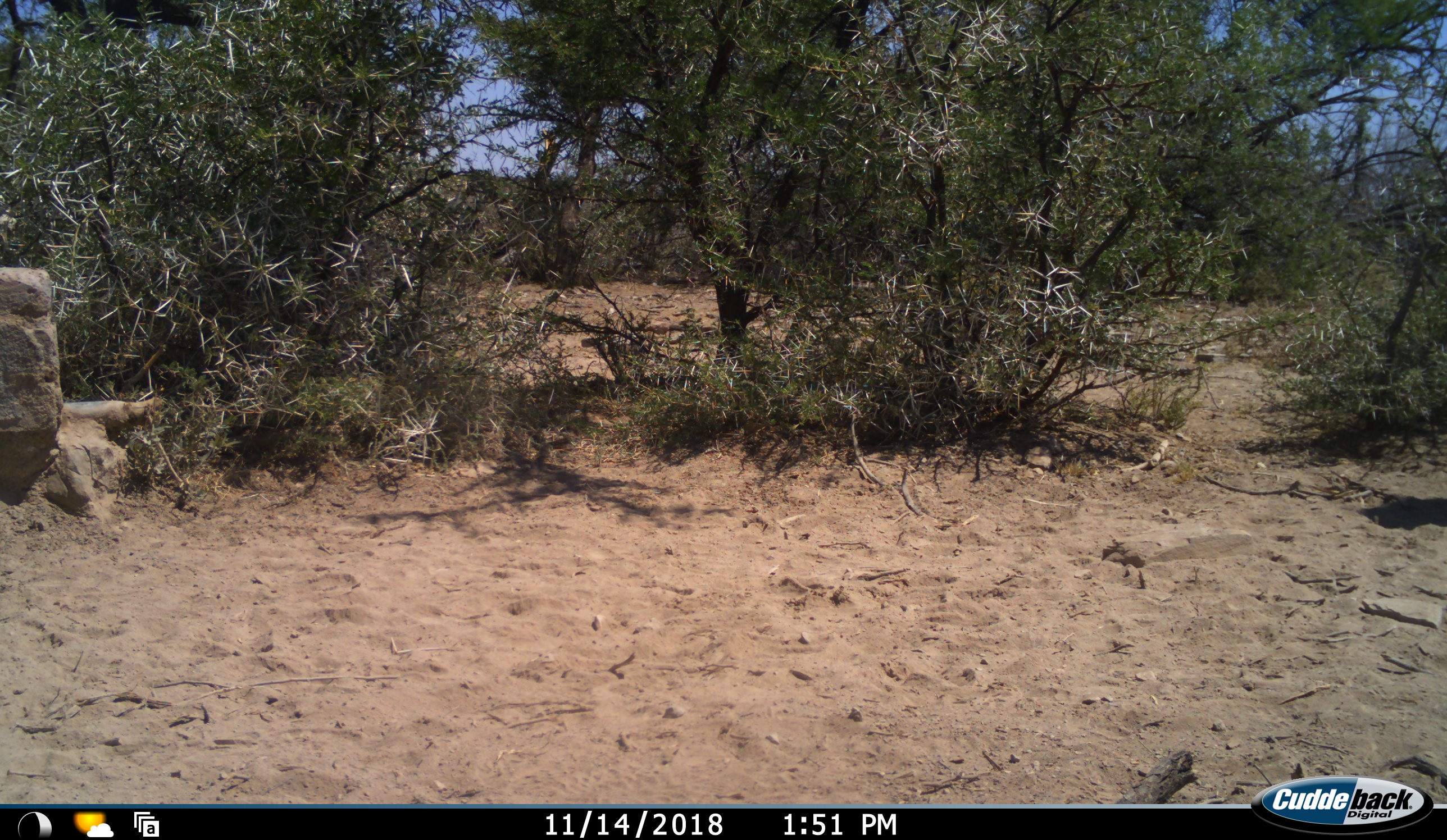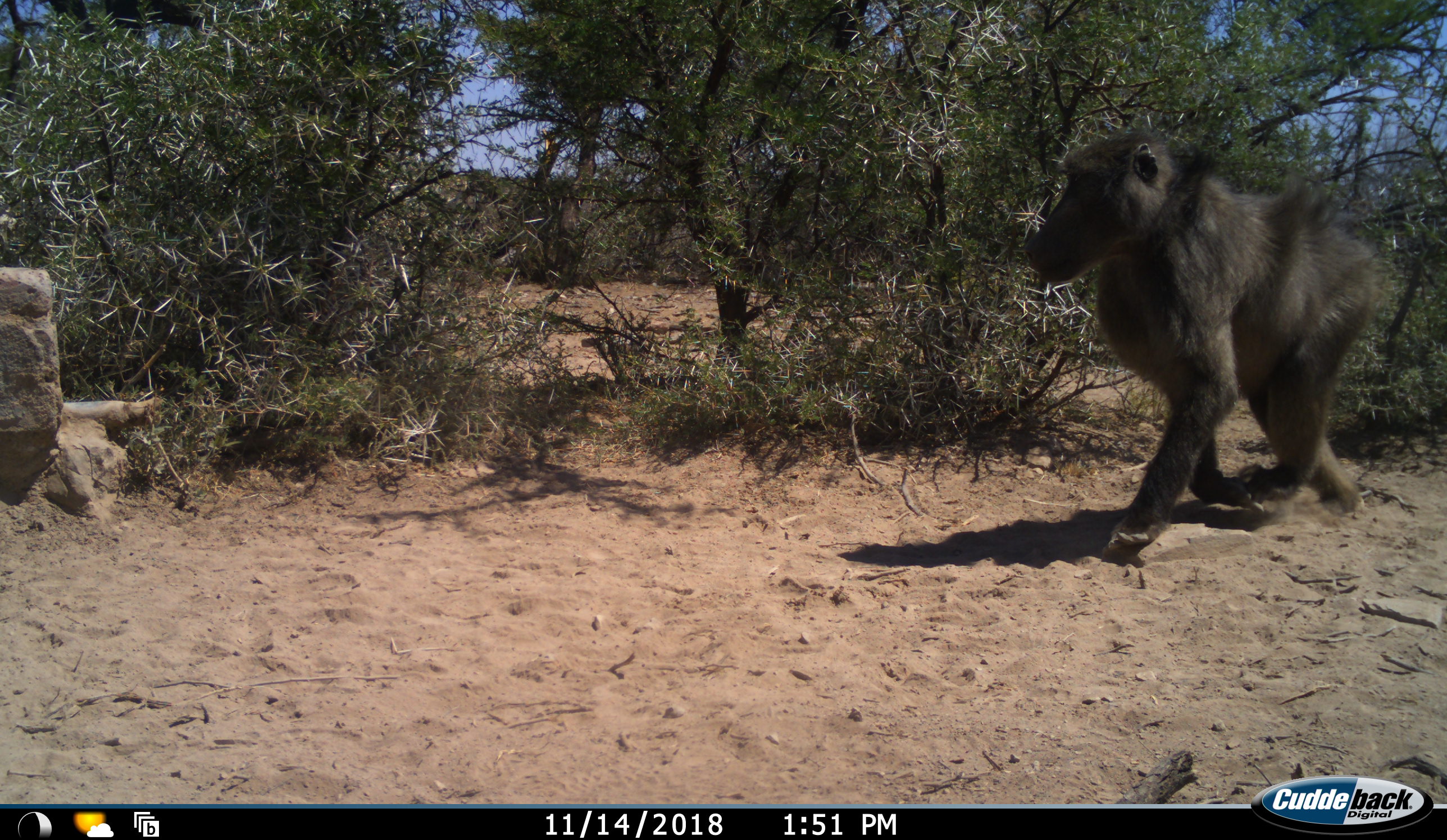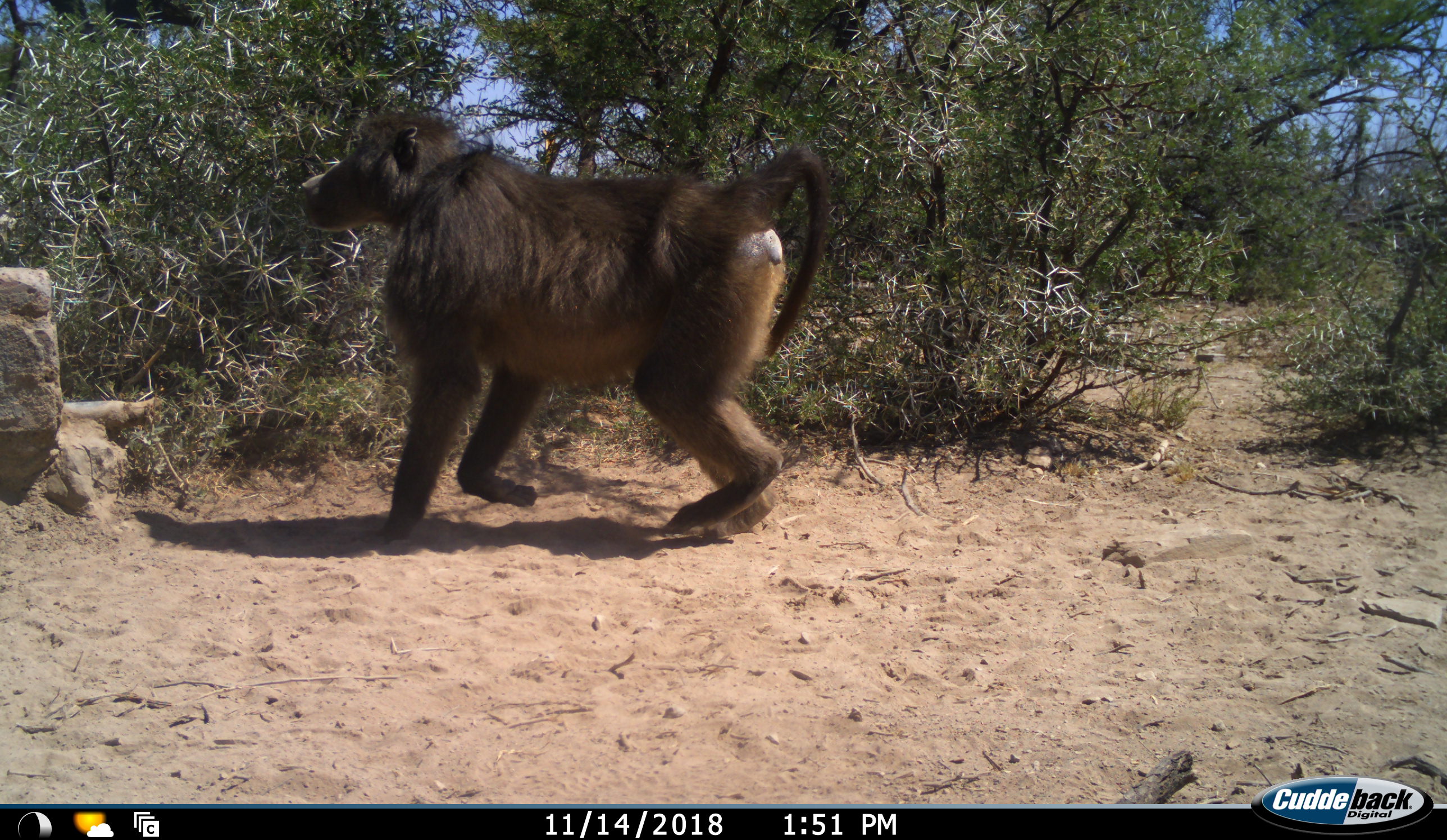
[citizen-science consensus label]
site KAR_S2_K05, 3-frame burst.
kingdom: Animalia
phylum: Chordata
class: Mammalia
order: Primates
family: Cercopithecidae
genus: Papio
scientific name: Papio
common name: baboon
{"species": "baboon (Papio)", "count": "1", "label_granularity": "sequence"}